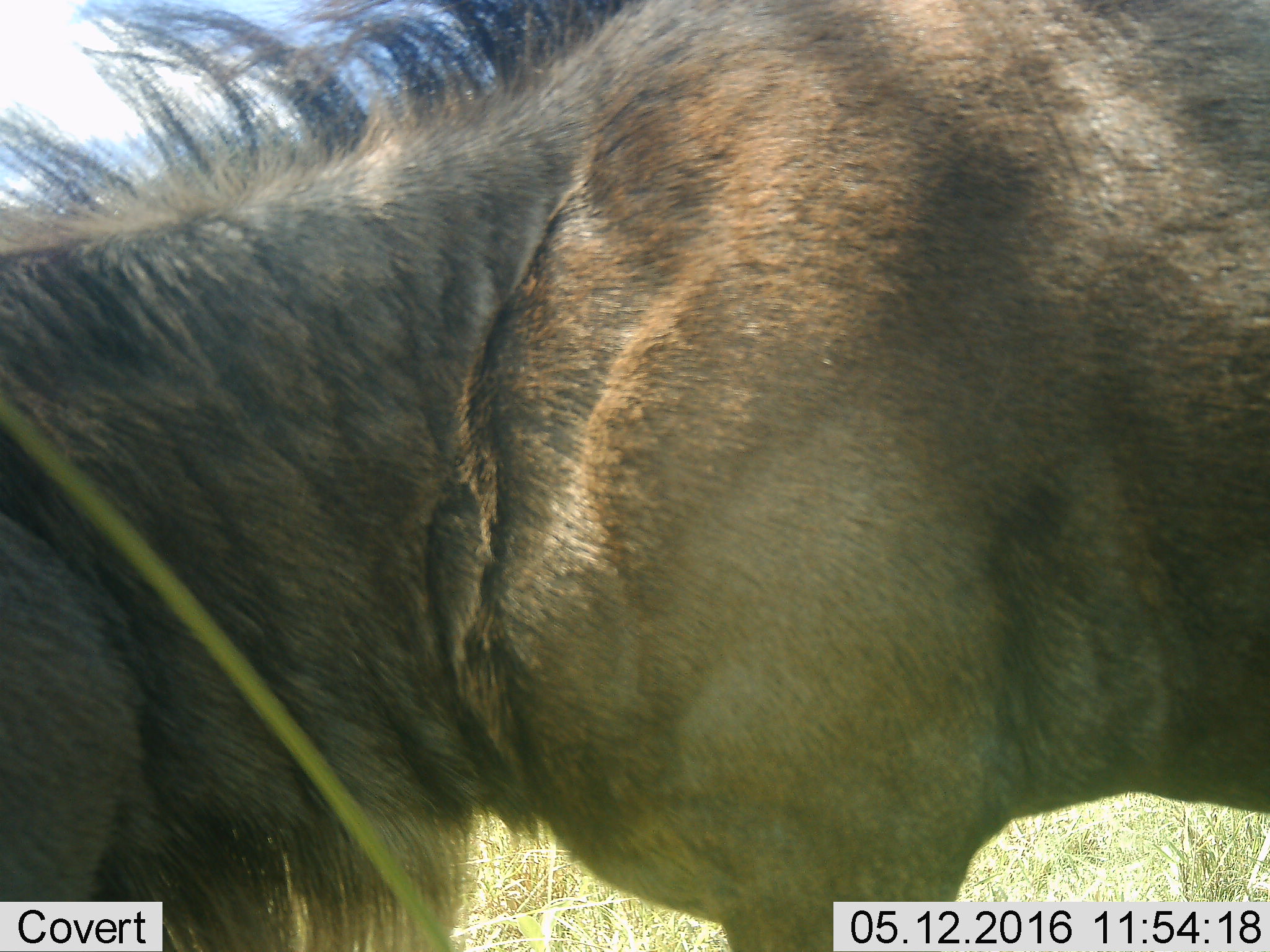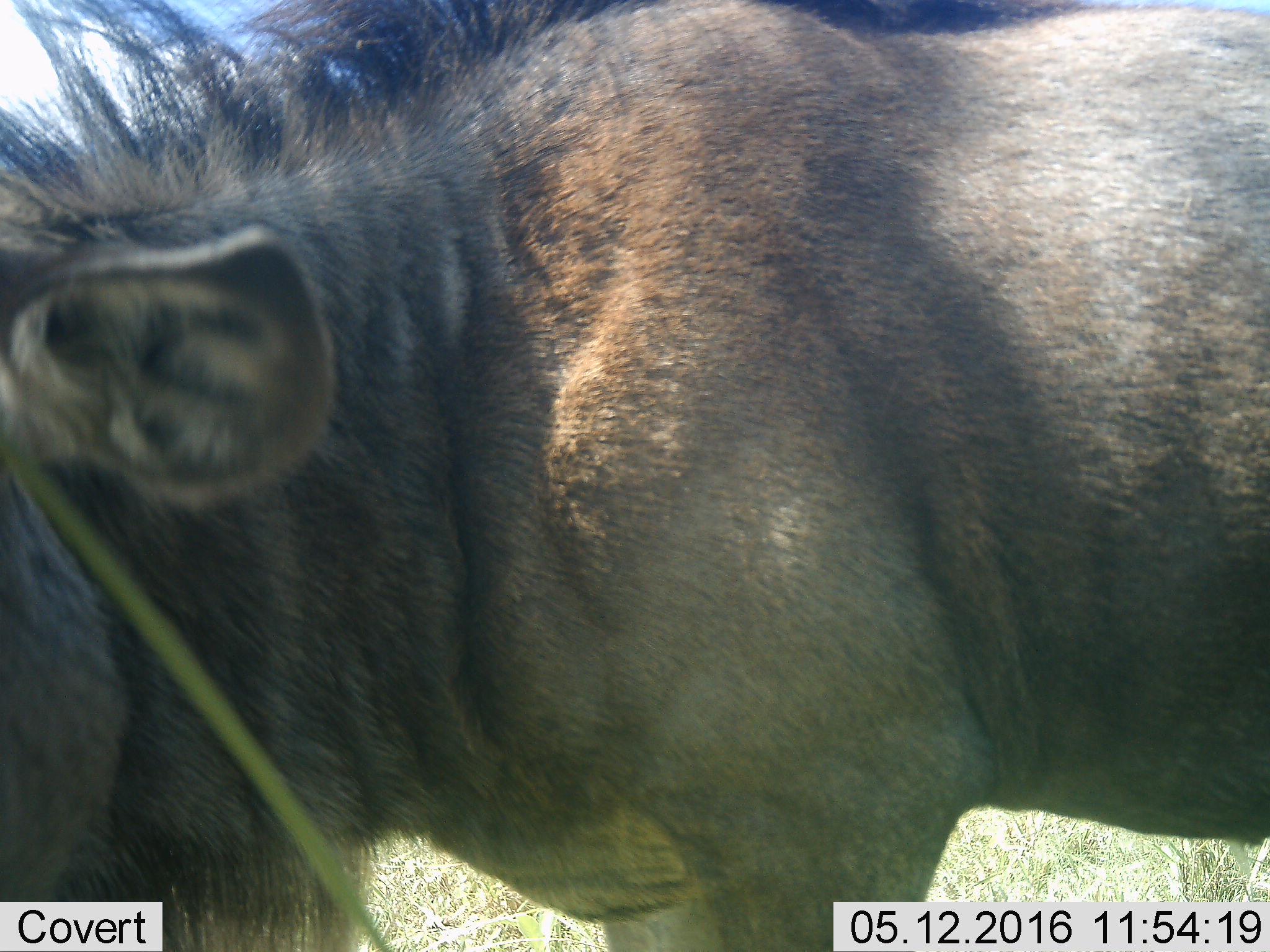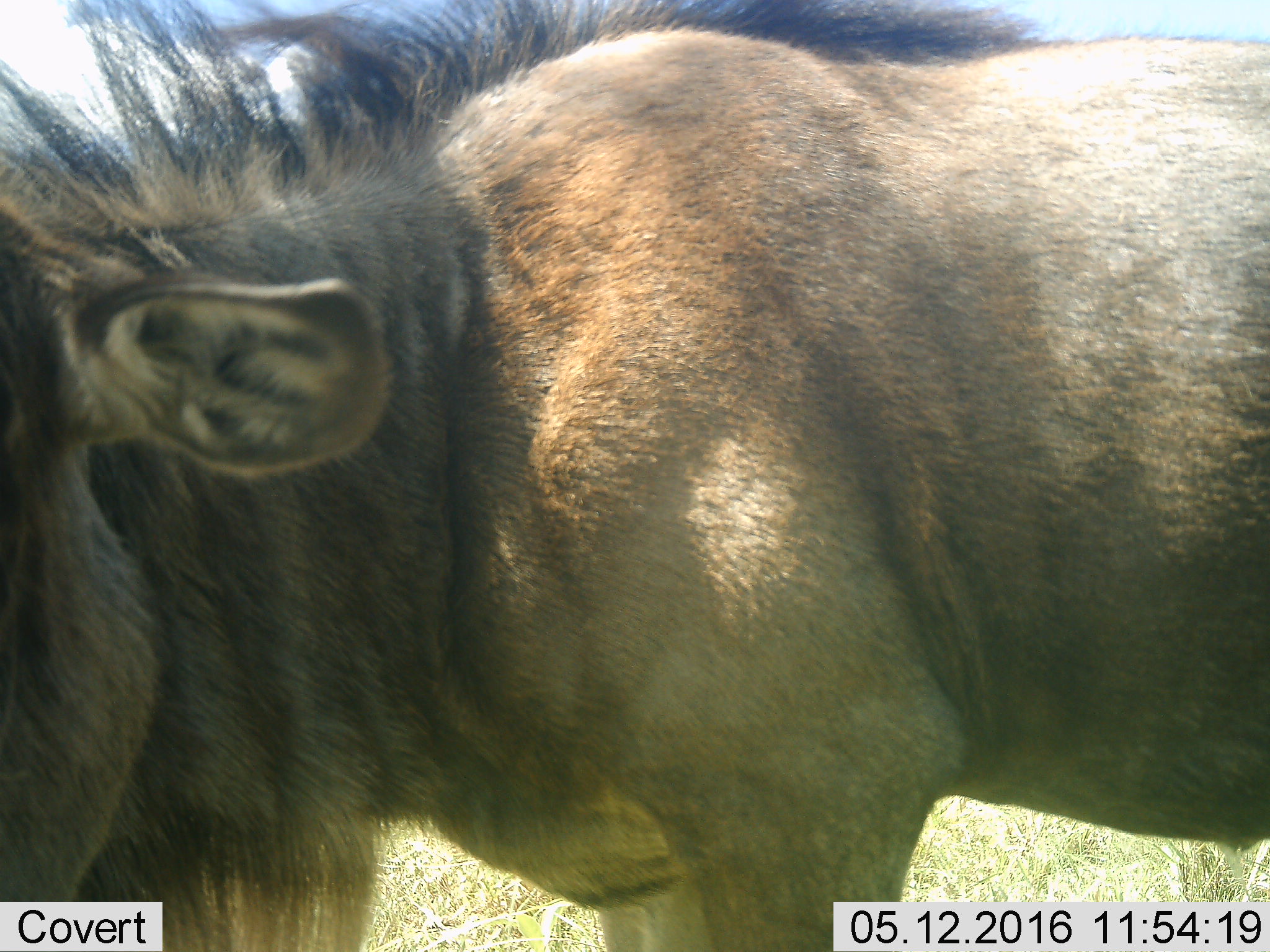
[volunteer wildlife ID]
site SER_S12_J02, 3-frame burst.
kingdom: Animalia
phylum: Chordata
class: Mammalia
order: Artiodactyla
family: Bovidae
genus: Connochaetes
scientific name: Connochaetes taurinus taurinus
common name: blue wildebeest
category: wildebeestblue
Wildebeestblue (blue wildebeest) (Connochaetes taurinus taurinus), count 1. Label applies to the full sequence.